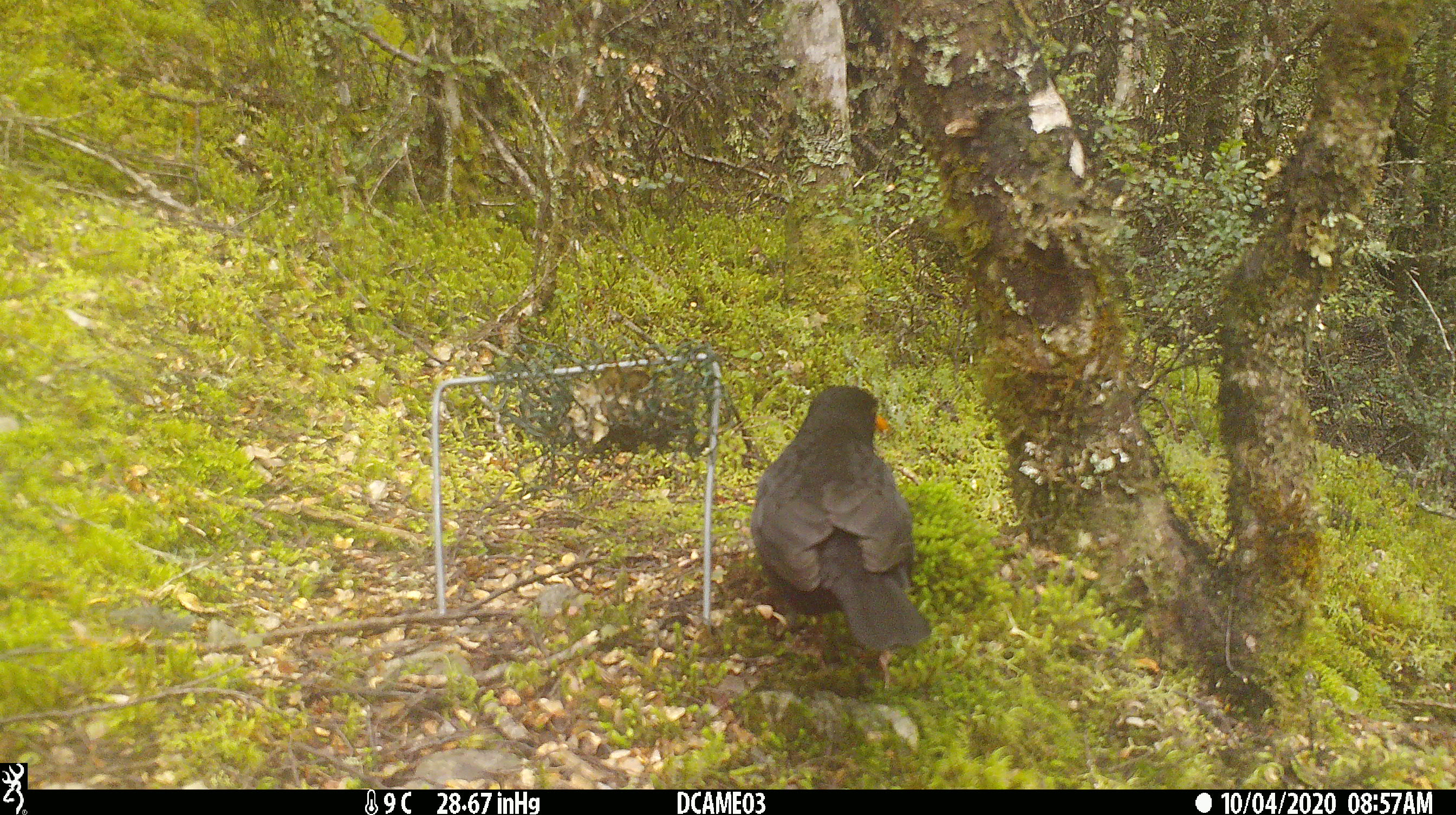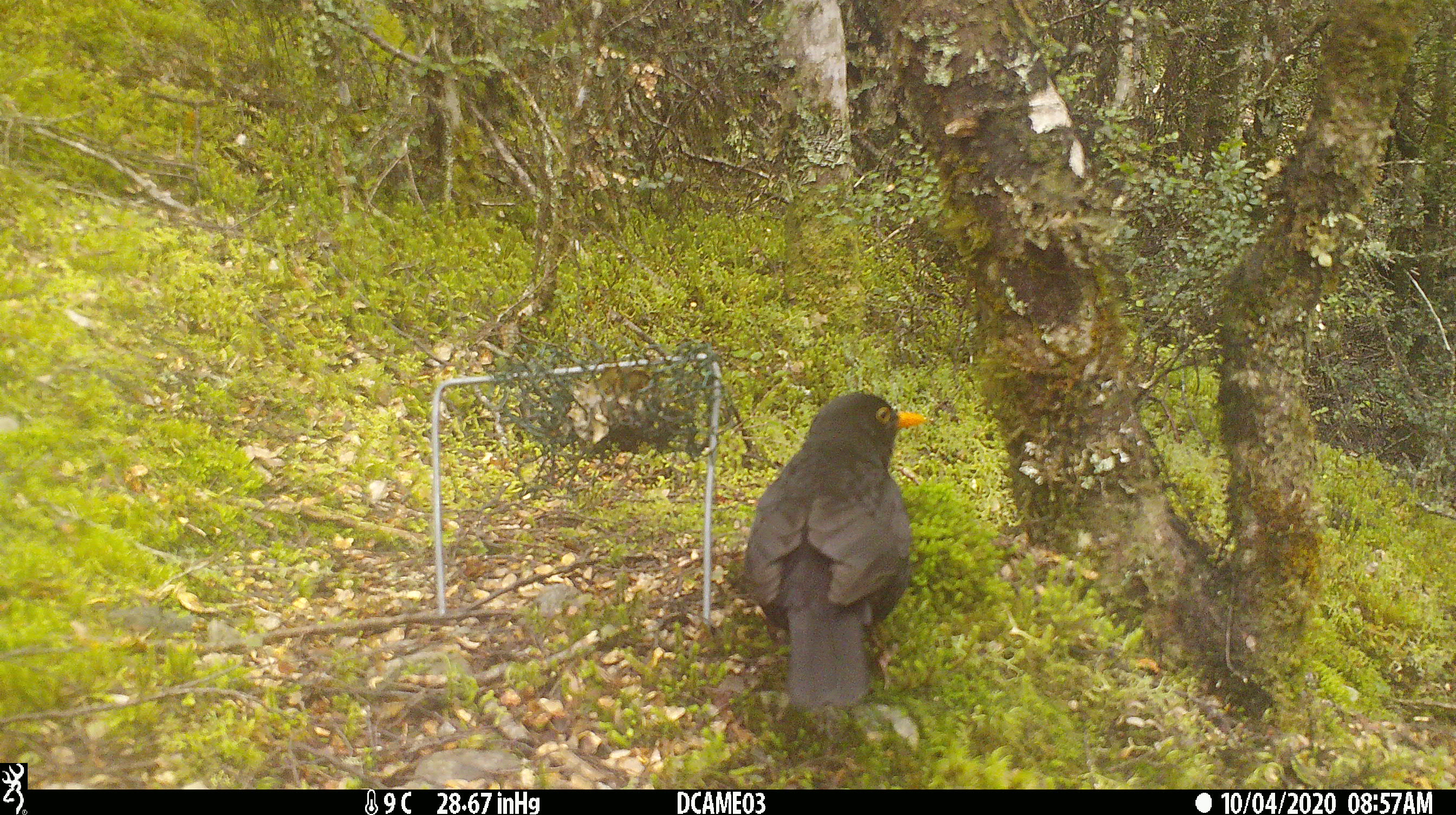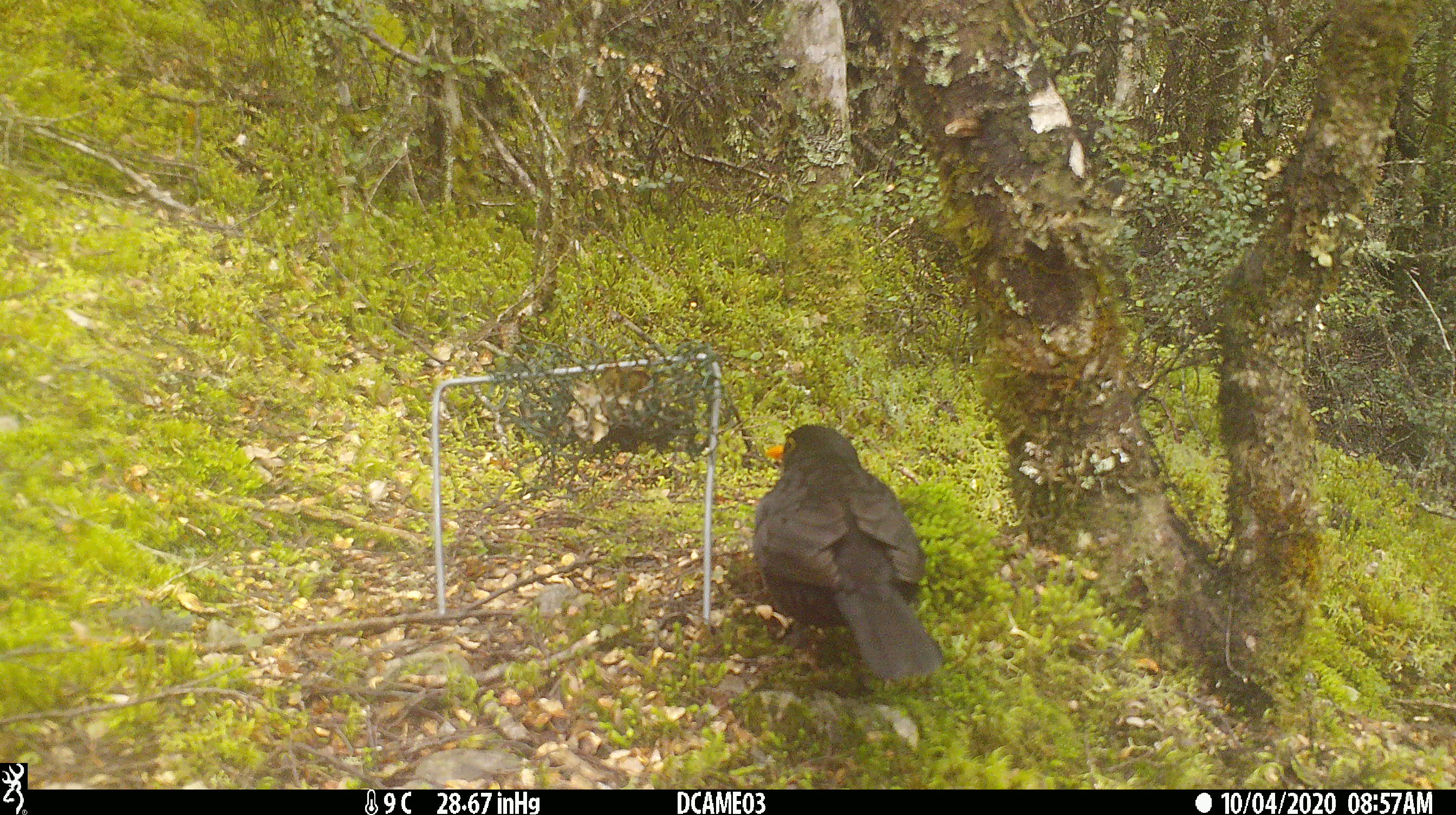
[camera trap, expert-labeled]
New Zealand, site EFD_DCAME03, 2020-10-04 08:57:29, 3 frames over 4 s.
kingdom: Animalia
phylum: Chordata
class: Aves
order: Passeriformes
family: Turdidae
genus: Turdus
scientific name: Turdus merula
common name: eurasian blackbird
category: blackbird